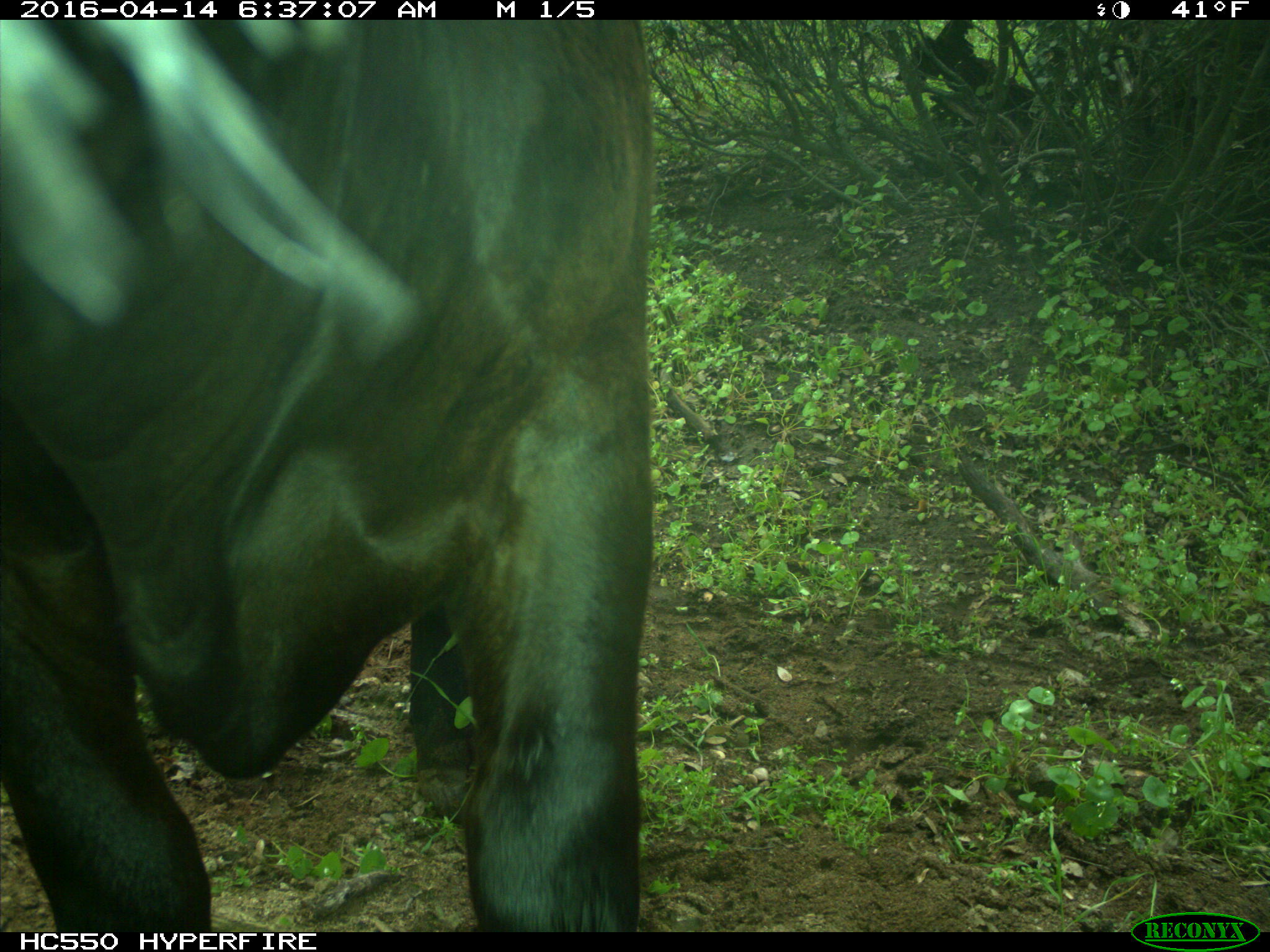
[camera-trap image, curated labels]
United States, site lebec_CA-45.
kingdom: Animalia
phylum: Chordata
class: Mammalia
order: Artiodactyla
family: Bovidae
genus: Bos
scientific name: Bos taurus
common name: domestic cow